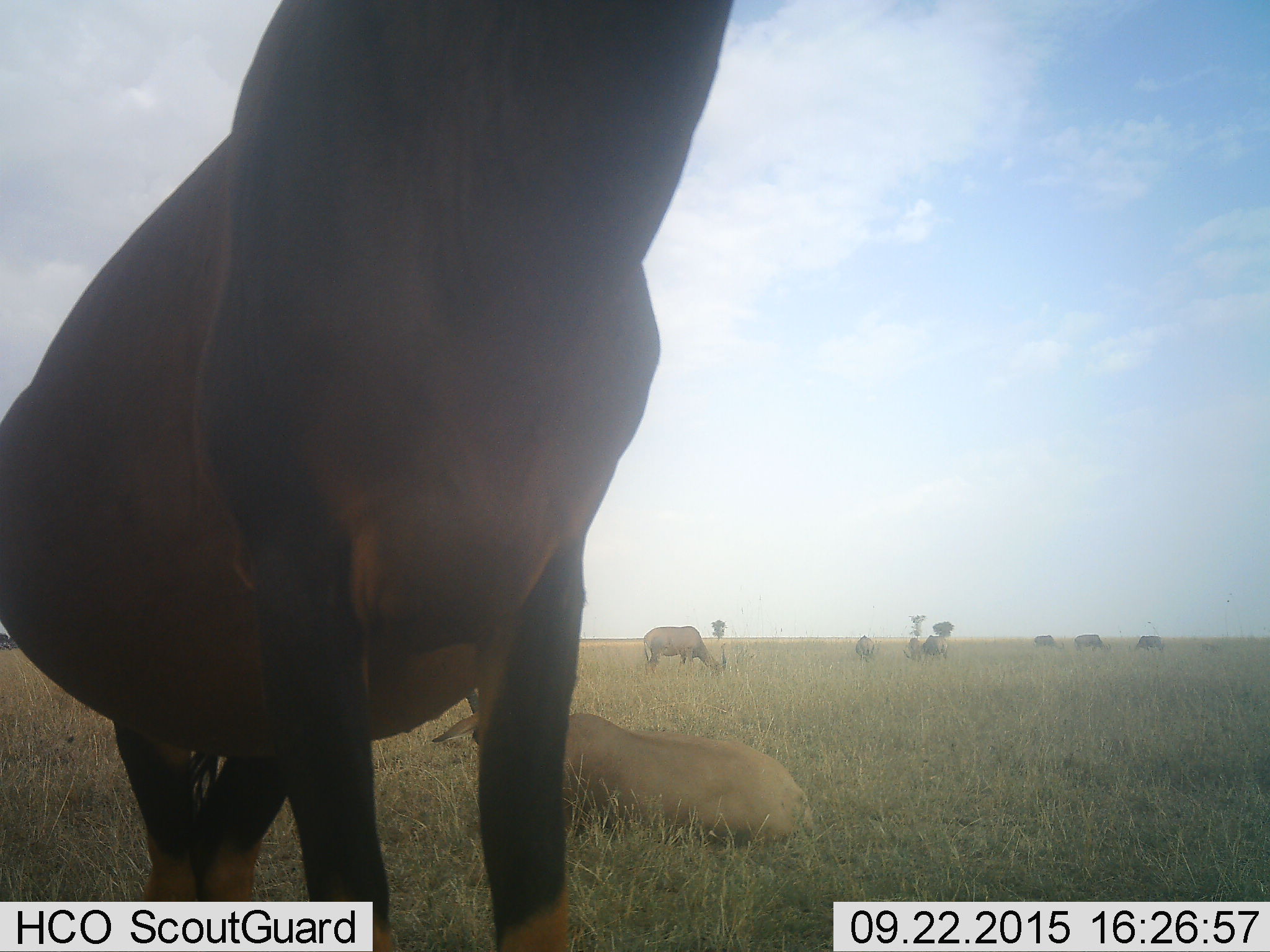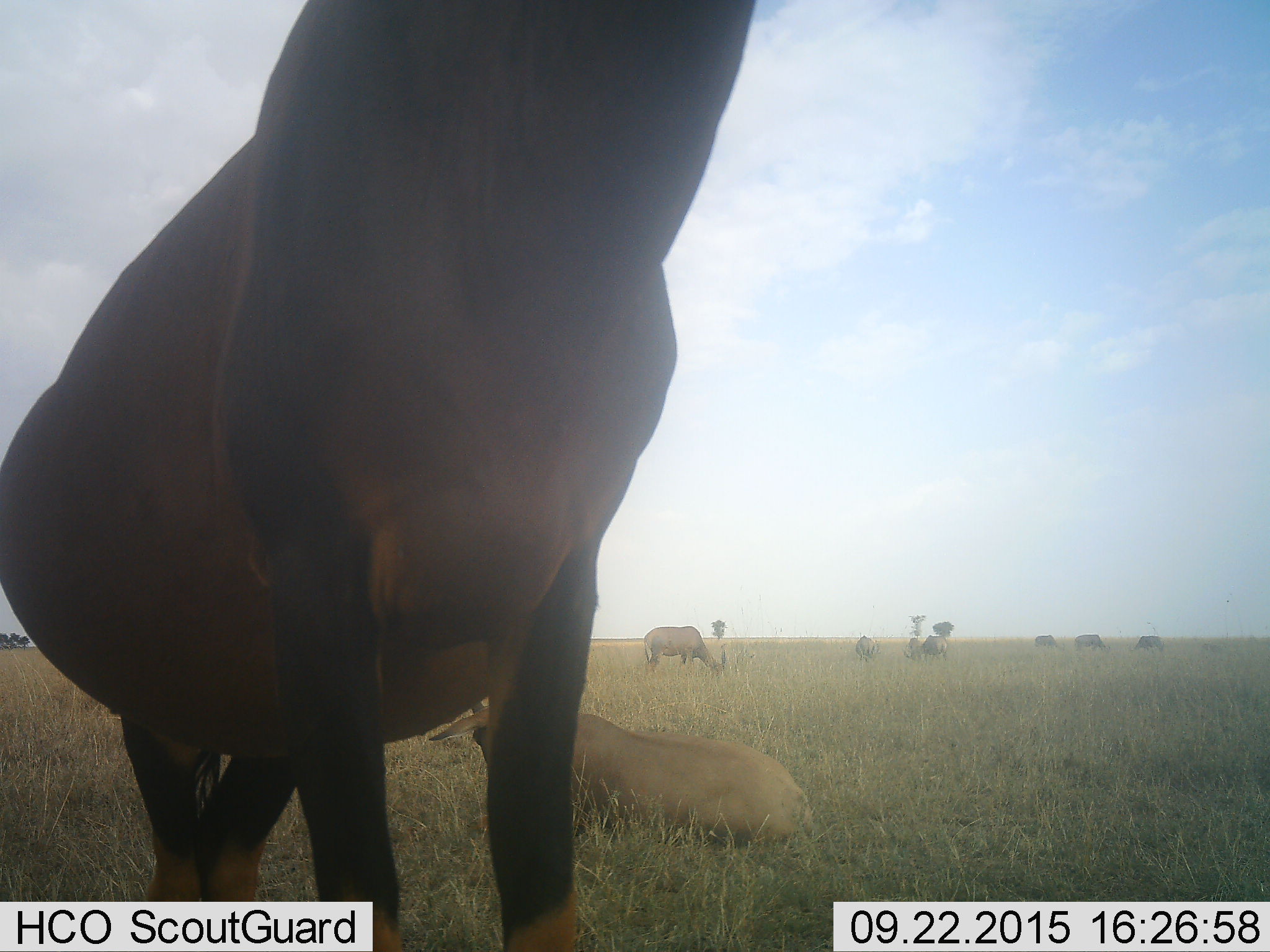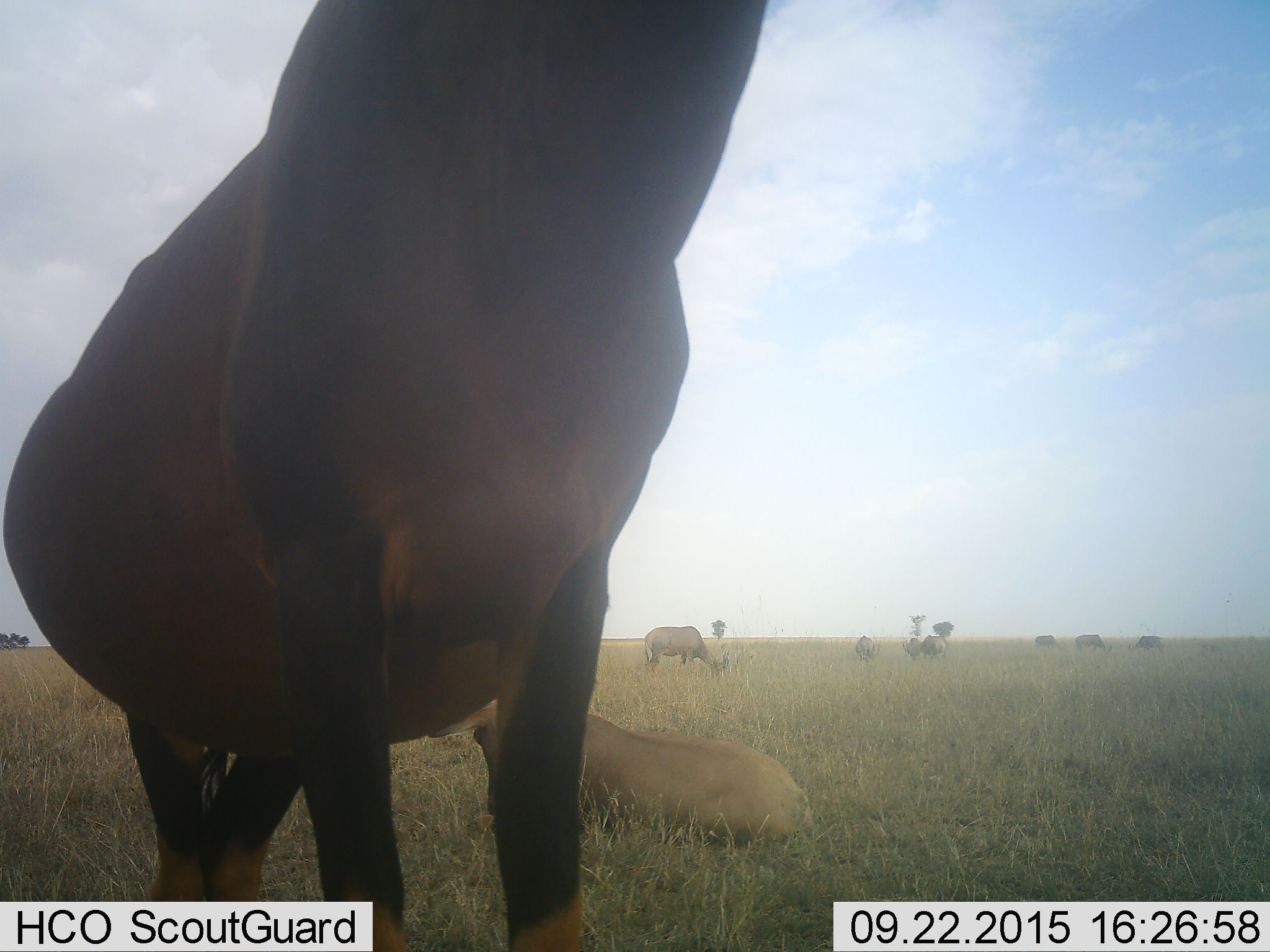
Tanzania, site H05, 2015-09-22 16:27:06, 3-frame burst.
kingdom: Animalia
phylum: Chordata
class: Mammalia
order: Artiodactyla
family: Bovidae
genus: Damaliscus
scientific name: Damaliscus lunatus jimela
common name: topi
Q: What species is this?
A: Topi (Damaliscus lunatus jimela).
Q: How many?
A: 8.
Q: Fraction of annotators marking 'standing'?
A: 100%.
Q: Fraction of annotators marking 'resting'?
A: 100%.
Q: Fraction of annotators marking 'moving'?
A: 33%.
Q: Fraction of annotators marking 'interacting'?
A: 0%.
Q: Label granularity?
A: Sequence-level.